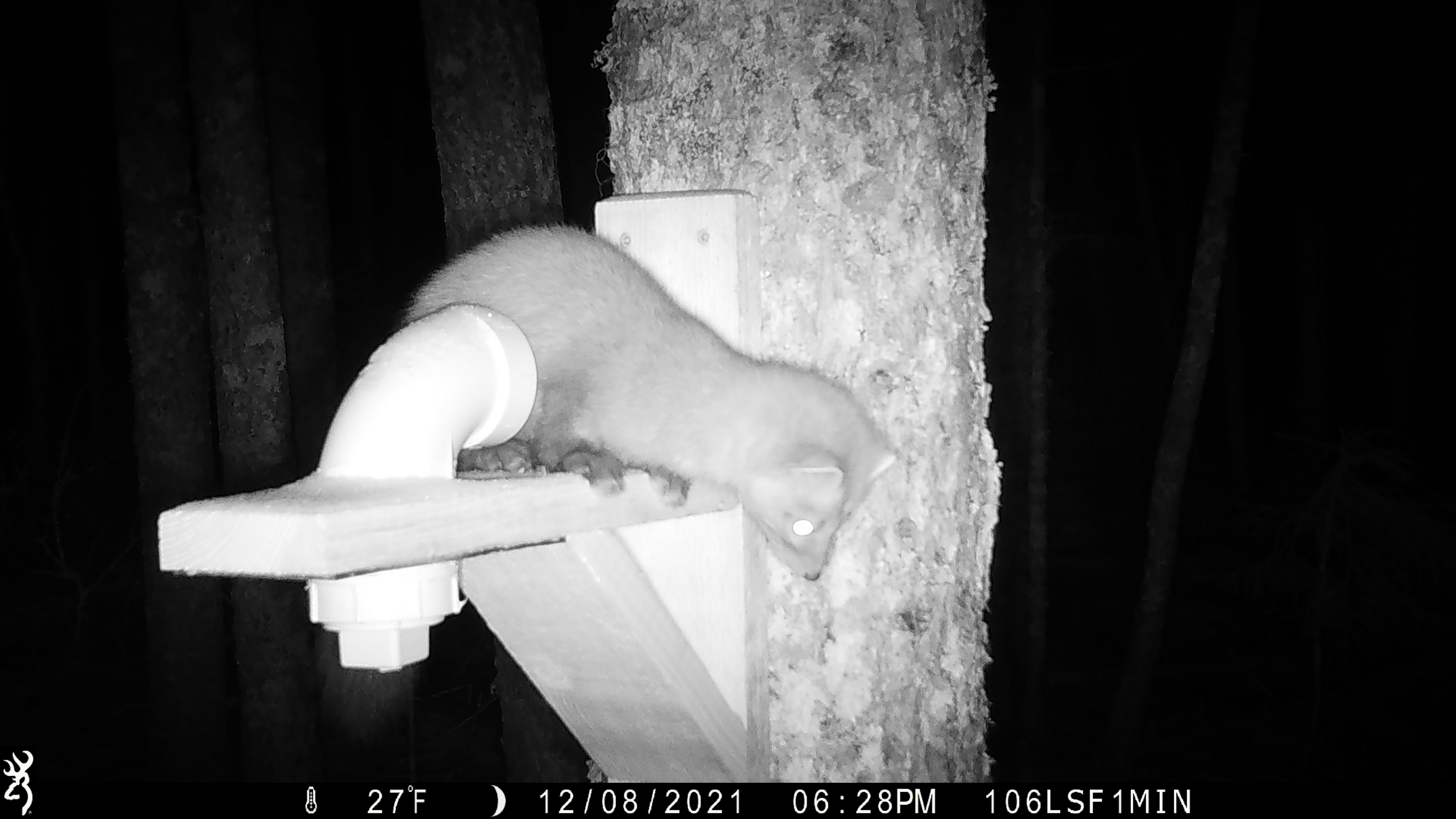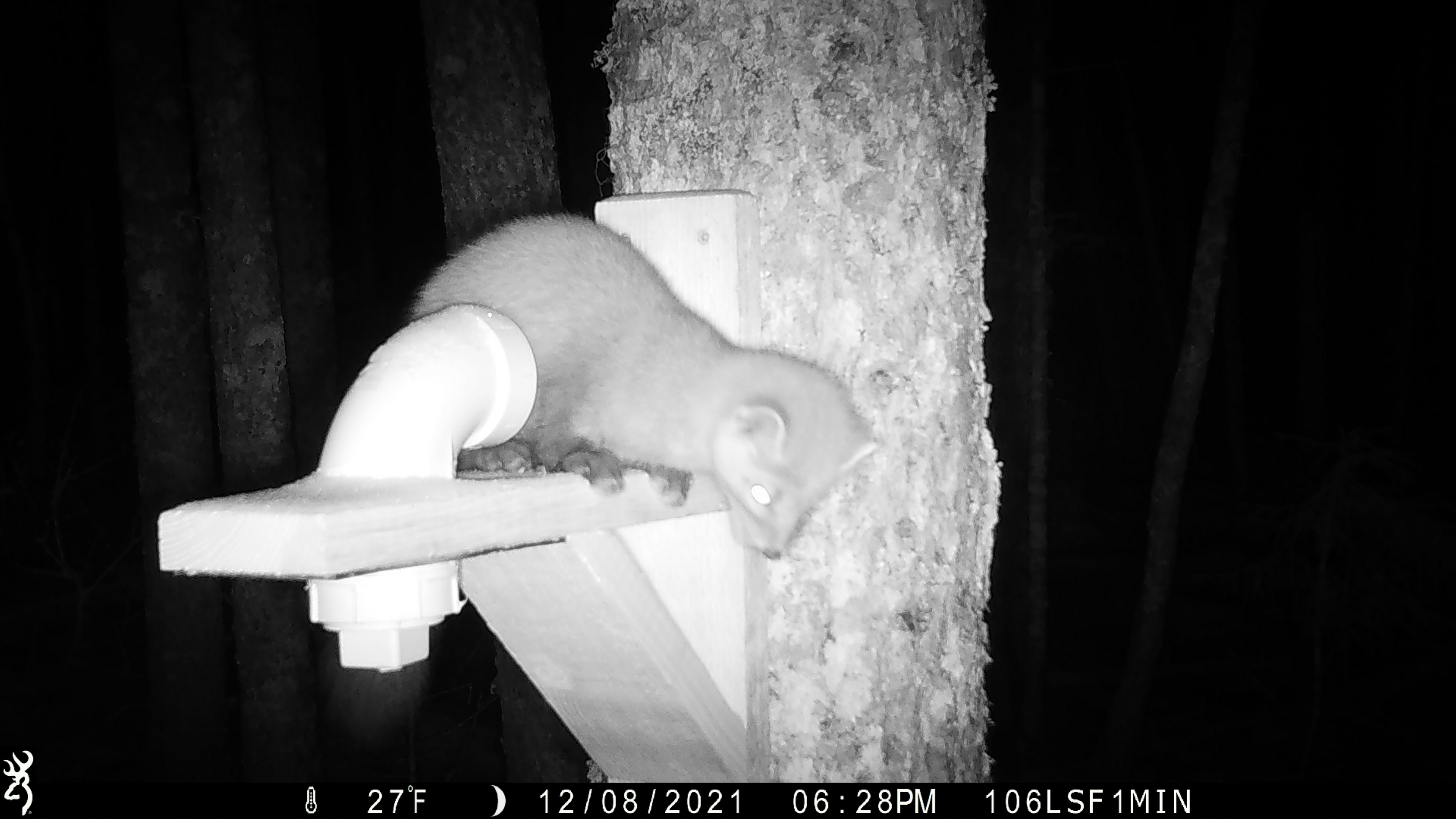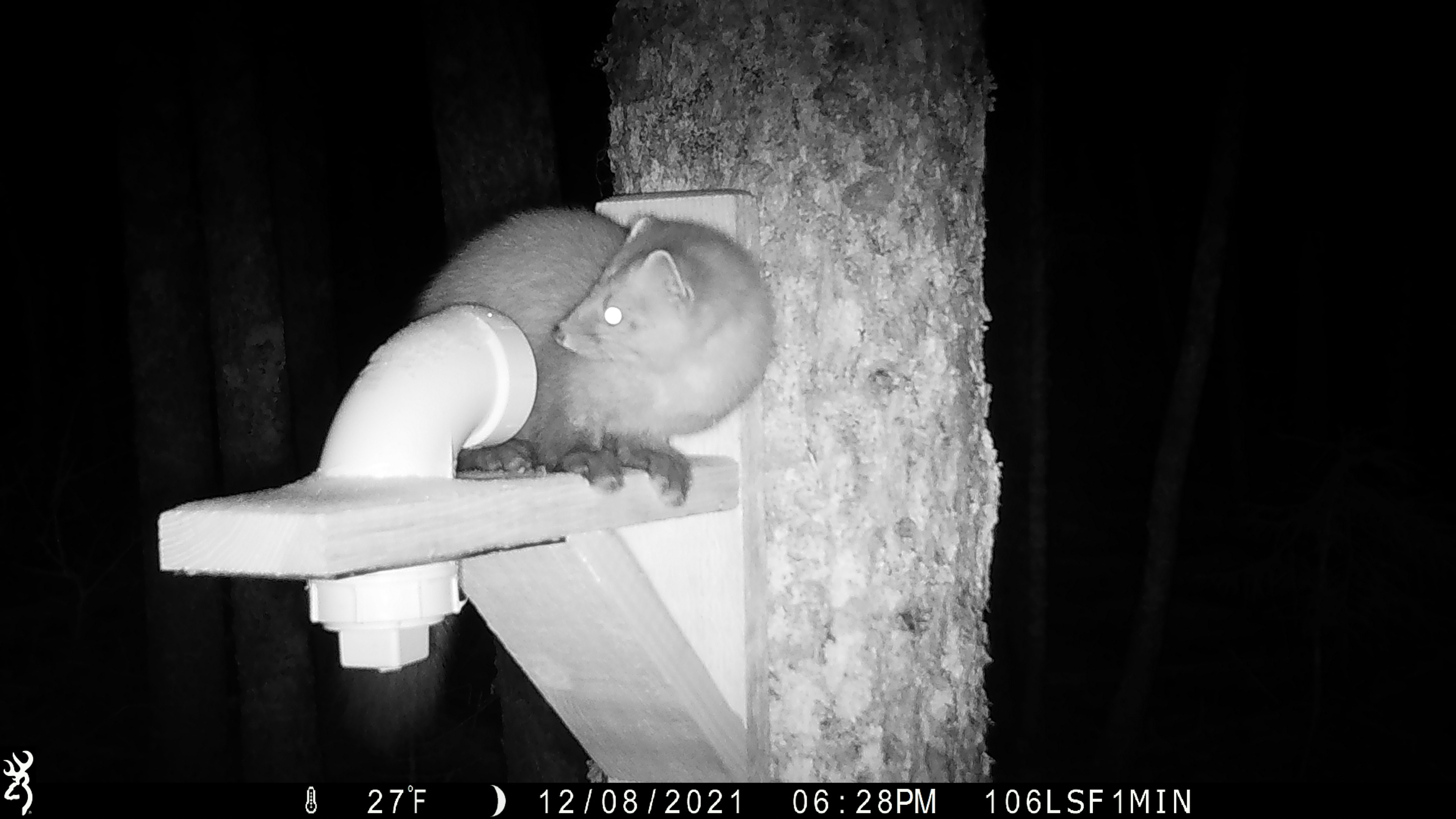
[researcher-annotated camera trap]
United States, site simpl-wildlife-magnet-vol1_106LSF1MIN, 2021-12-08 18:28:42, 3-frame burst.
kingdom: Animalia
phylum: Chordata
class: Mammalia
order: Carnivora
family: Mustelidae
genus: Martes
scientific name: Martes americana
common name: american marten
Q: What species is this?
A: American marten (Martes americana).